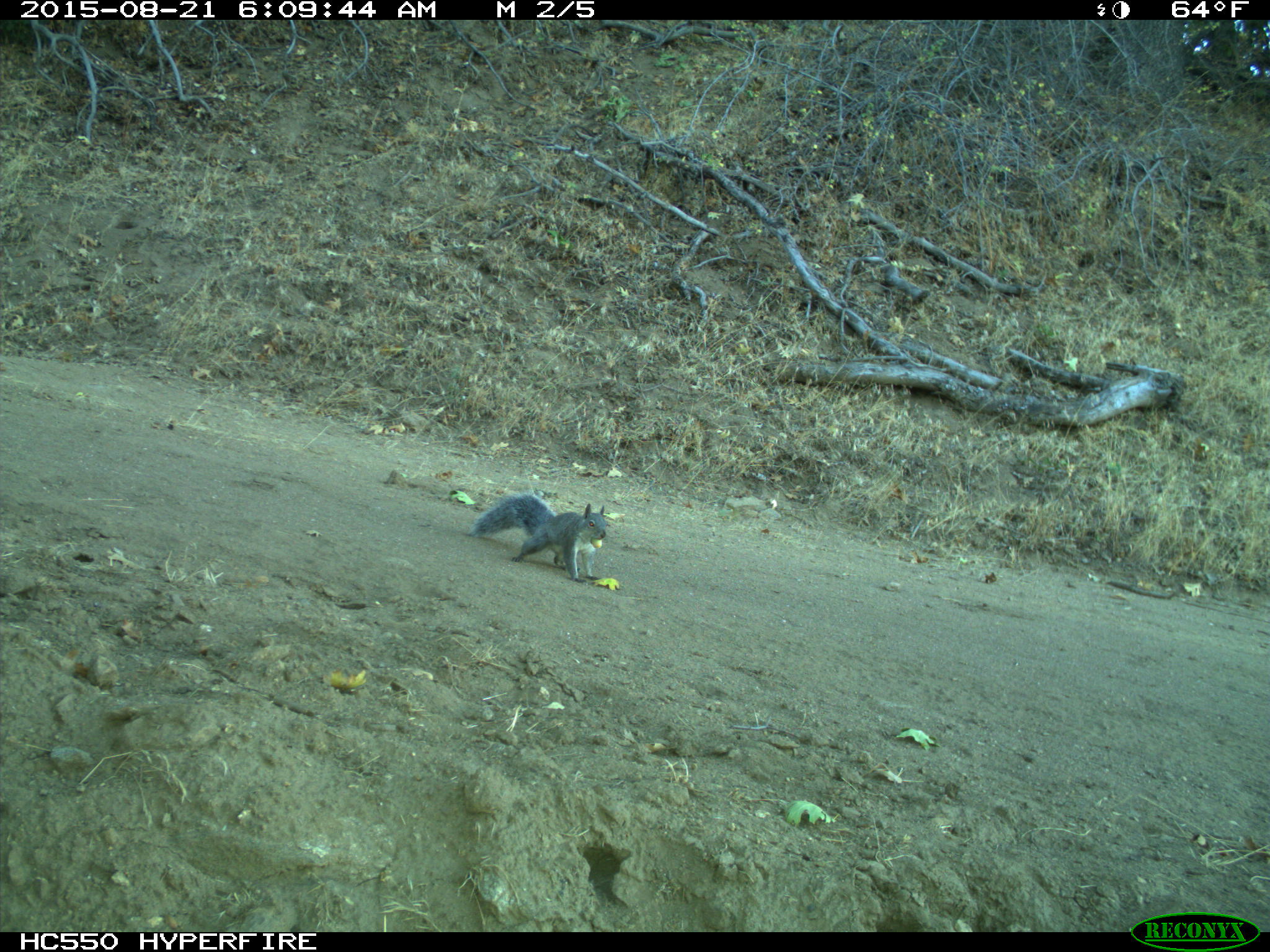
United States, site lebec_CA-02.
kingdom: Animalia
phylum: Chordata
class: Mammalia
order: Rodentia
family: Sciuridae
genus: Sciurus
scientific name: Sciurus carolinensis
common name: eastern gray squirrel